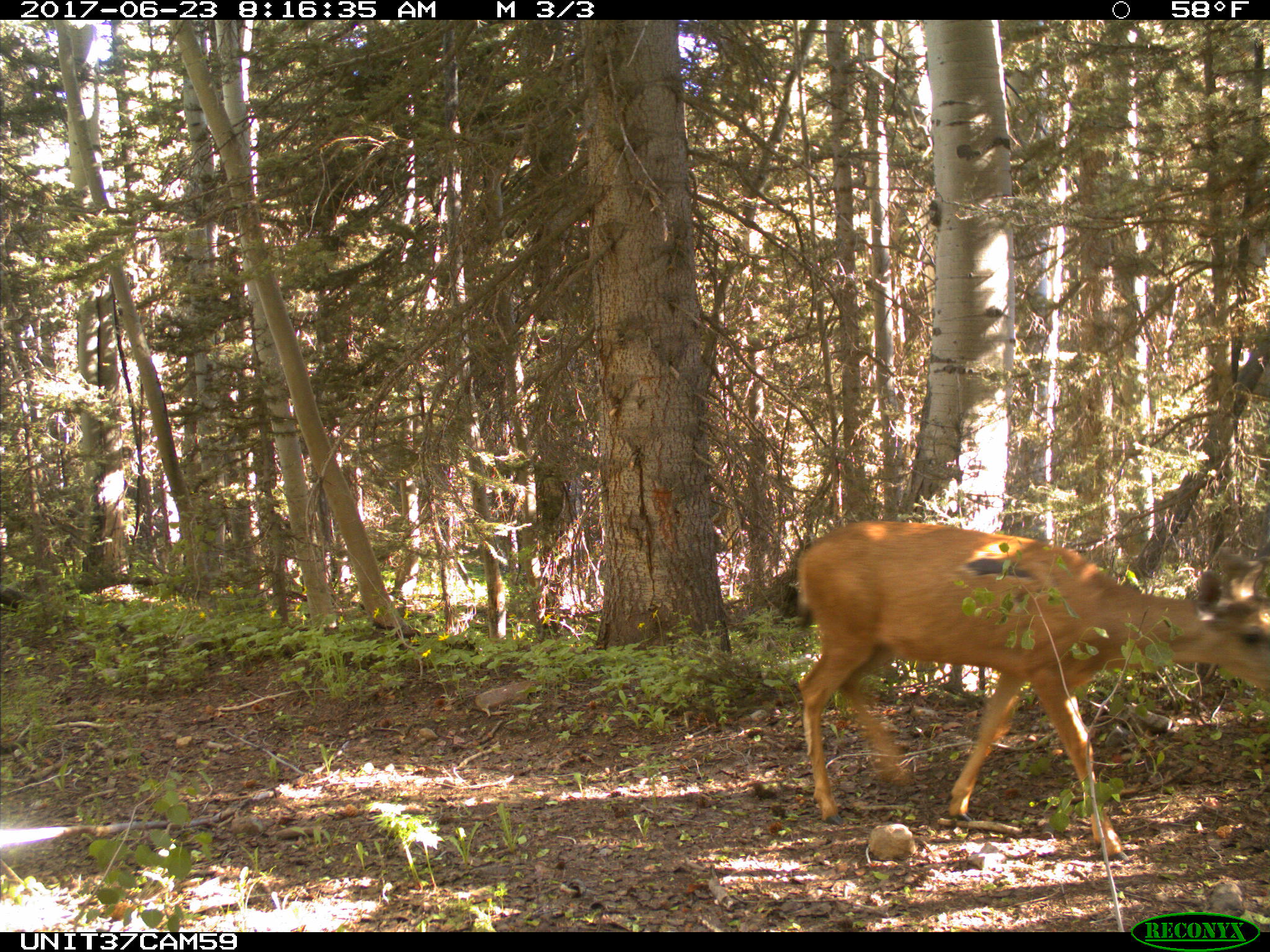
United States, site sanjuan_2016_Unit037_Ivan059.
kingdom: Animalia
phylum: Chordata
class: Mammalia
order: Artiodactyla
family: Cervidae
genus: Odocoileus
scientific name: Odocoileus hemionus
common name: mule deer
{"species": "Odocoileus hemionus (mule deer)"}